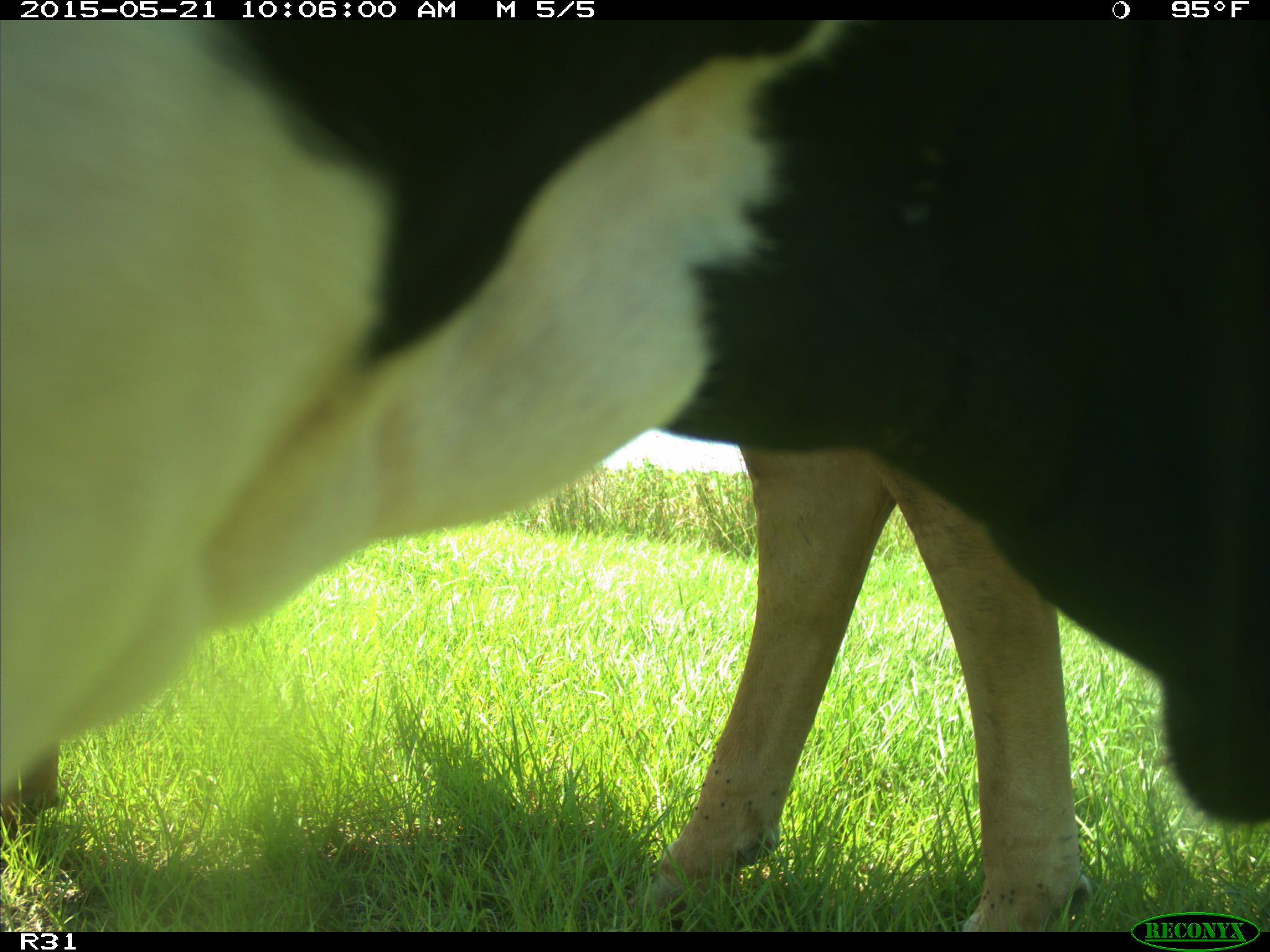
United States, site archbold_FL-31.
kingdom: Animalia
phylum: Chordata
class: Mammalia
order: Artiodactyla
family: Bovidae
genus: Bos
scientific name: Bos taurus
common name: domestic cow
Bos taurus (domestic cow).